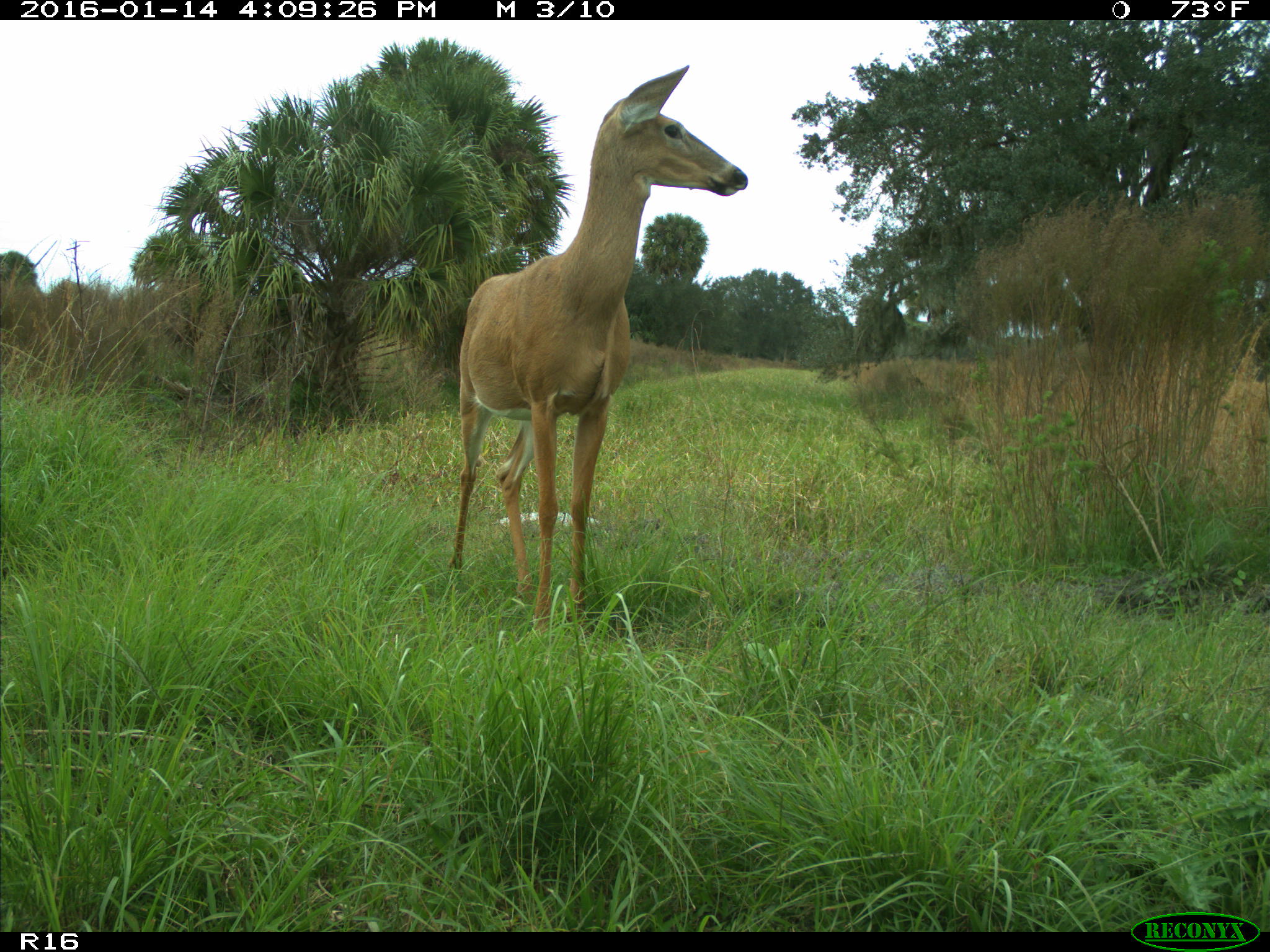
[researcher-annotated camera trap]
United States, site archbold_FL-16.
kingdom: Animalia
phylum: Chordata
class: Mammalia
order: Artiodactyla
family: Cervidae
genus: Odocoileus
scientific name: Odocoileus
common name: deer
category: unidentified deer